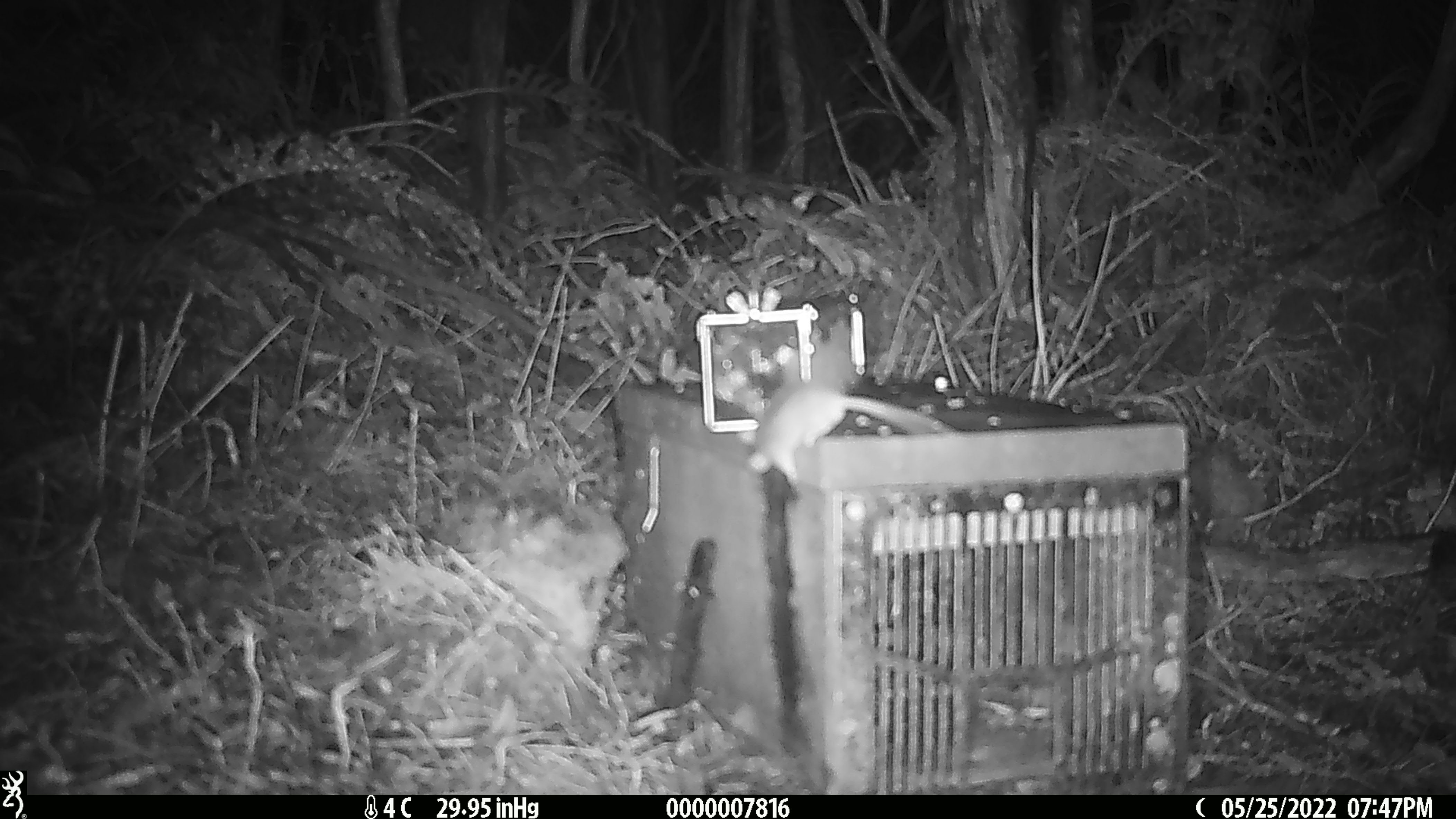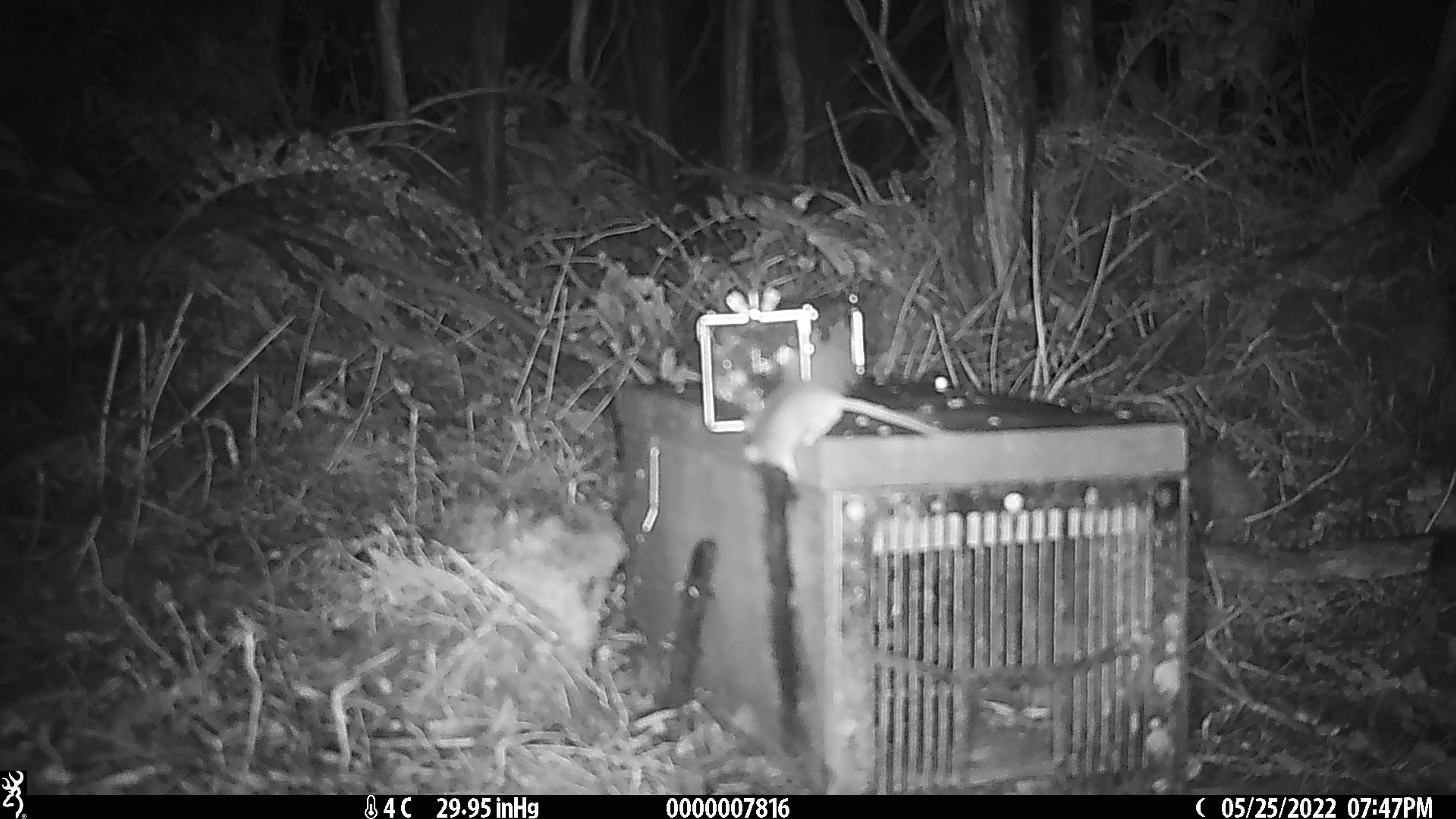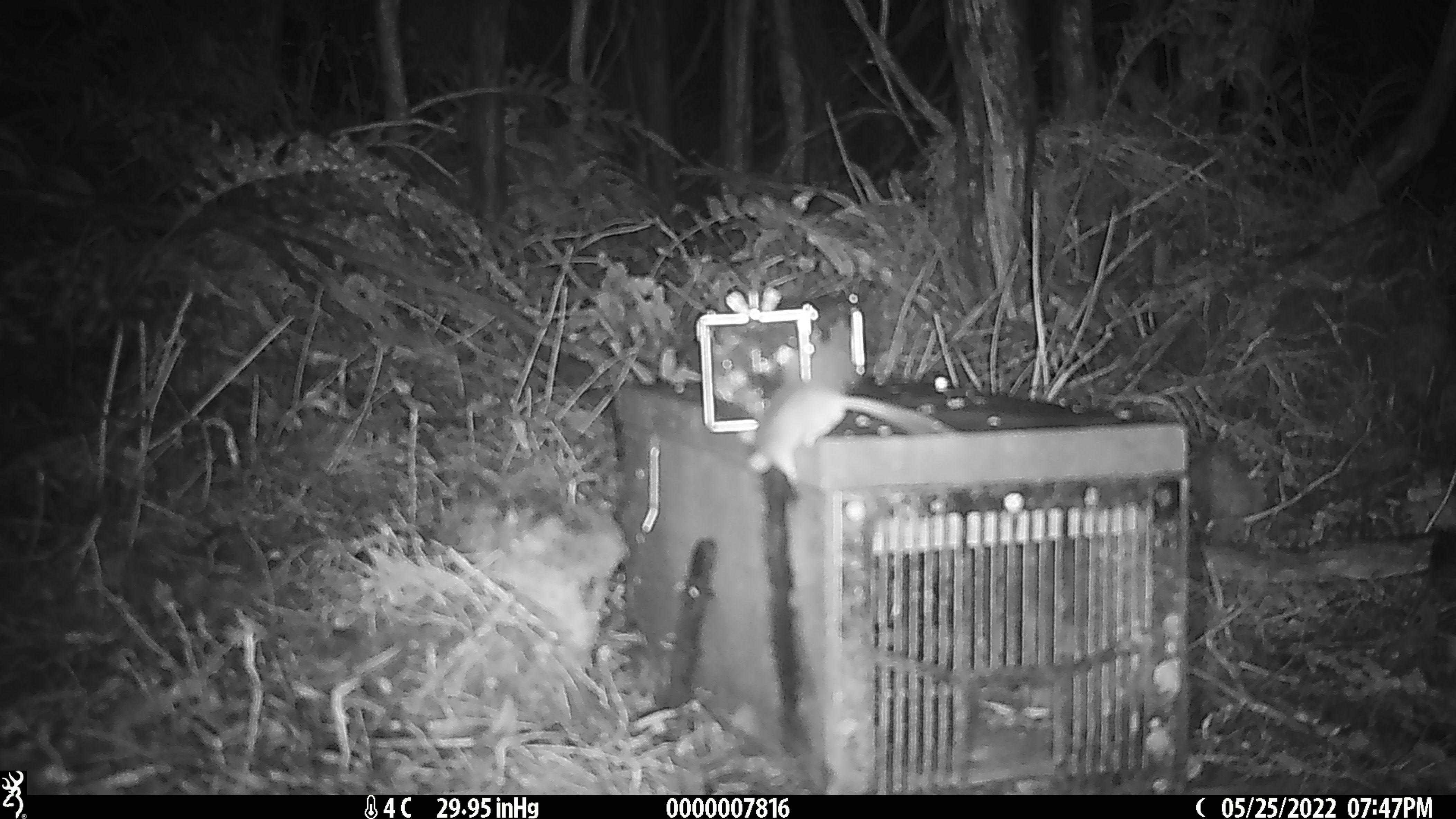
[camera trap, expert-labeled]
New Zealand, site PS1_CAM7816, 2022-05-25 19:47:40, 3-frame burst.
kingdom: Animalia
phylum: Chordata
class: Mammalia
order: Rodentia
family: Muridae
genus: Mus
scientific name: Mus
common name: mouse